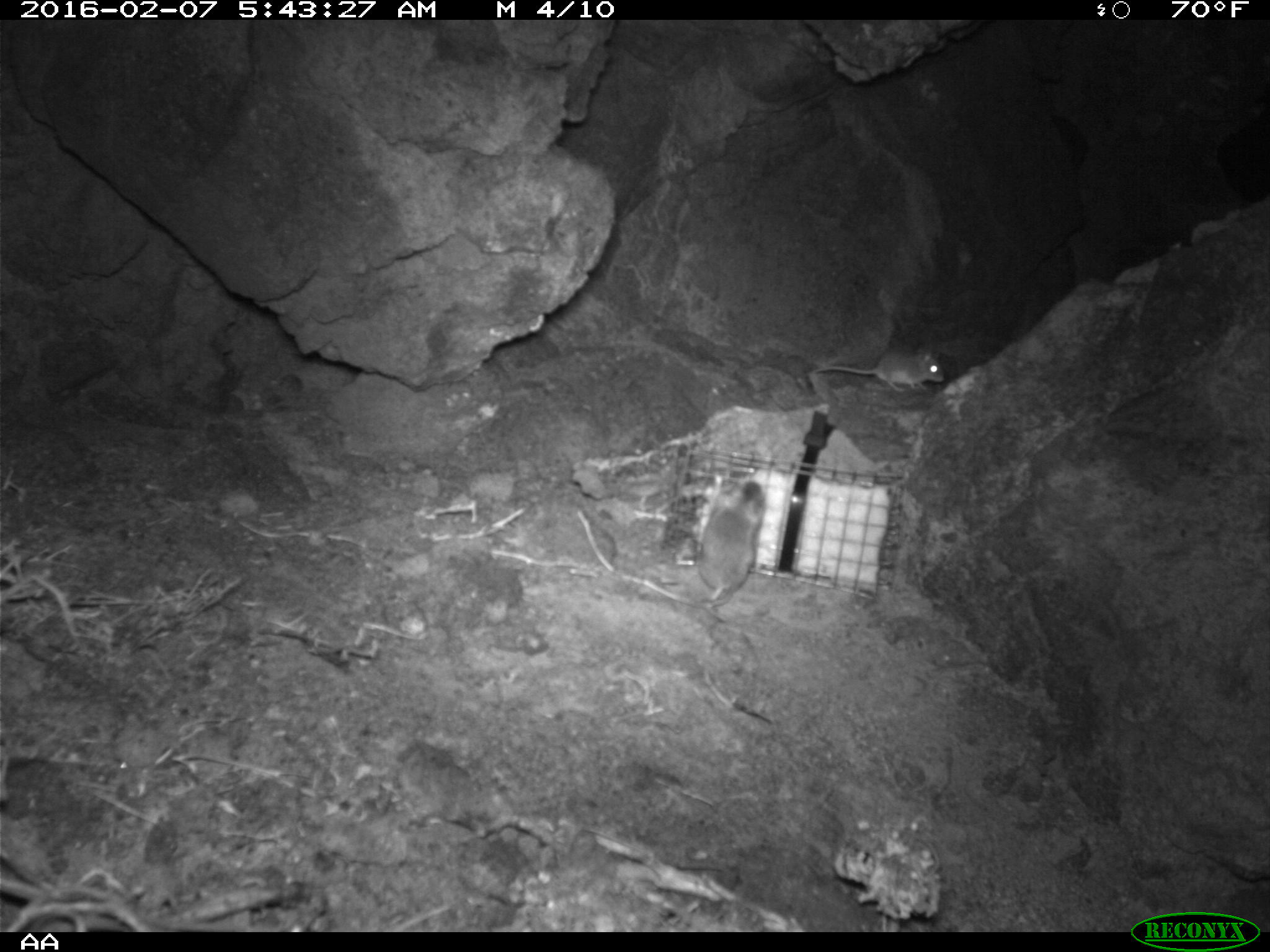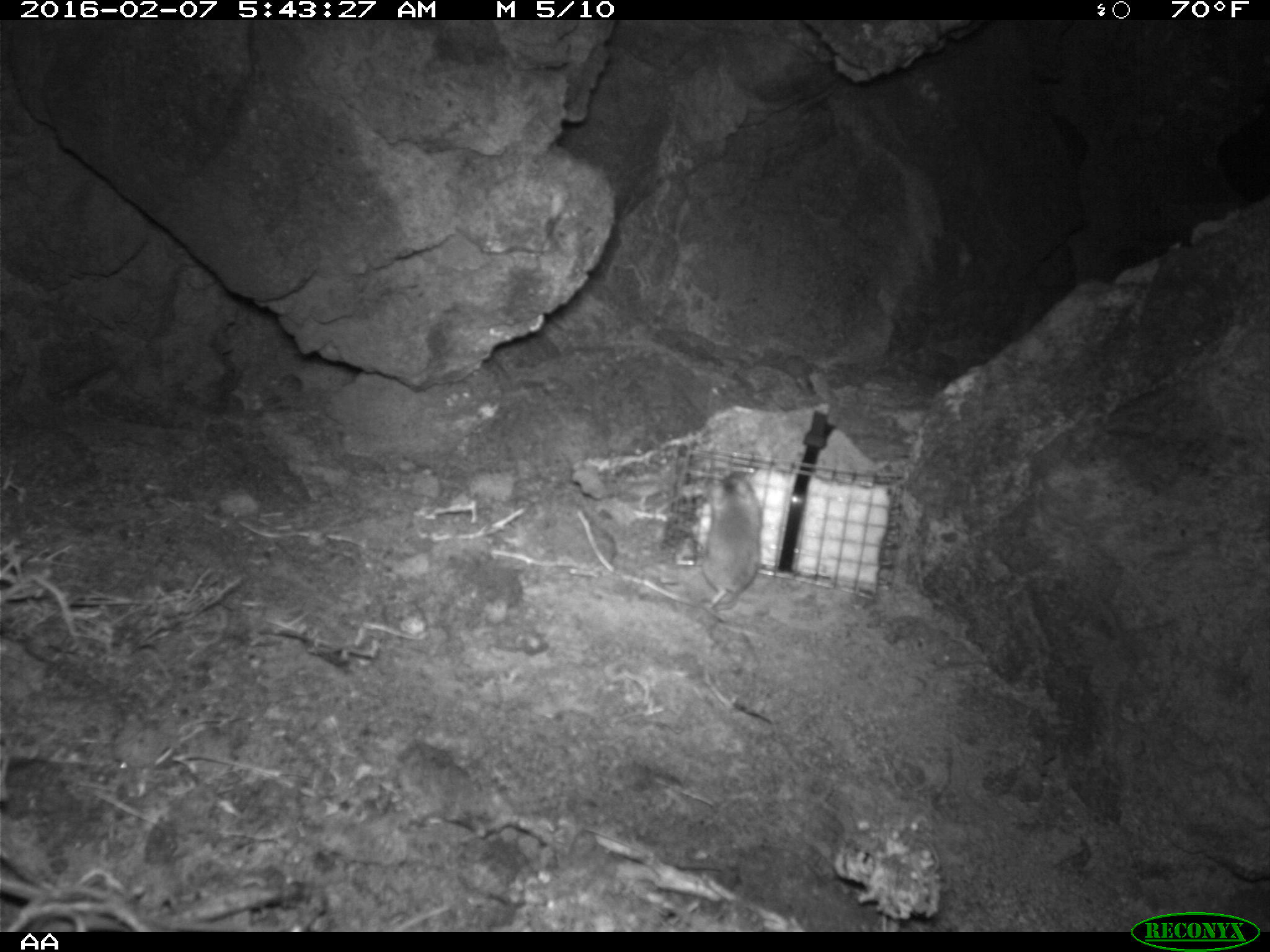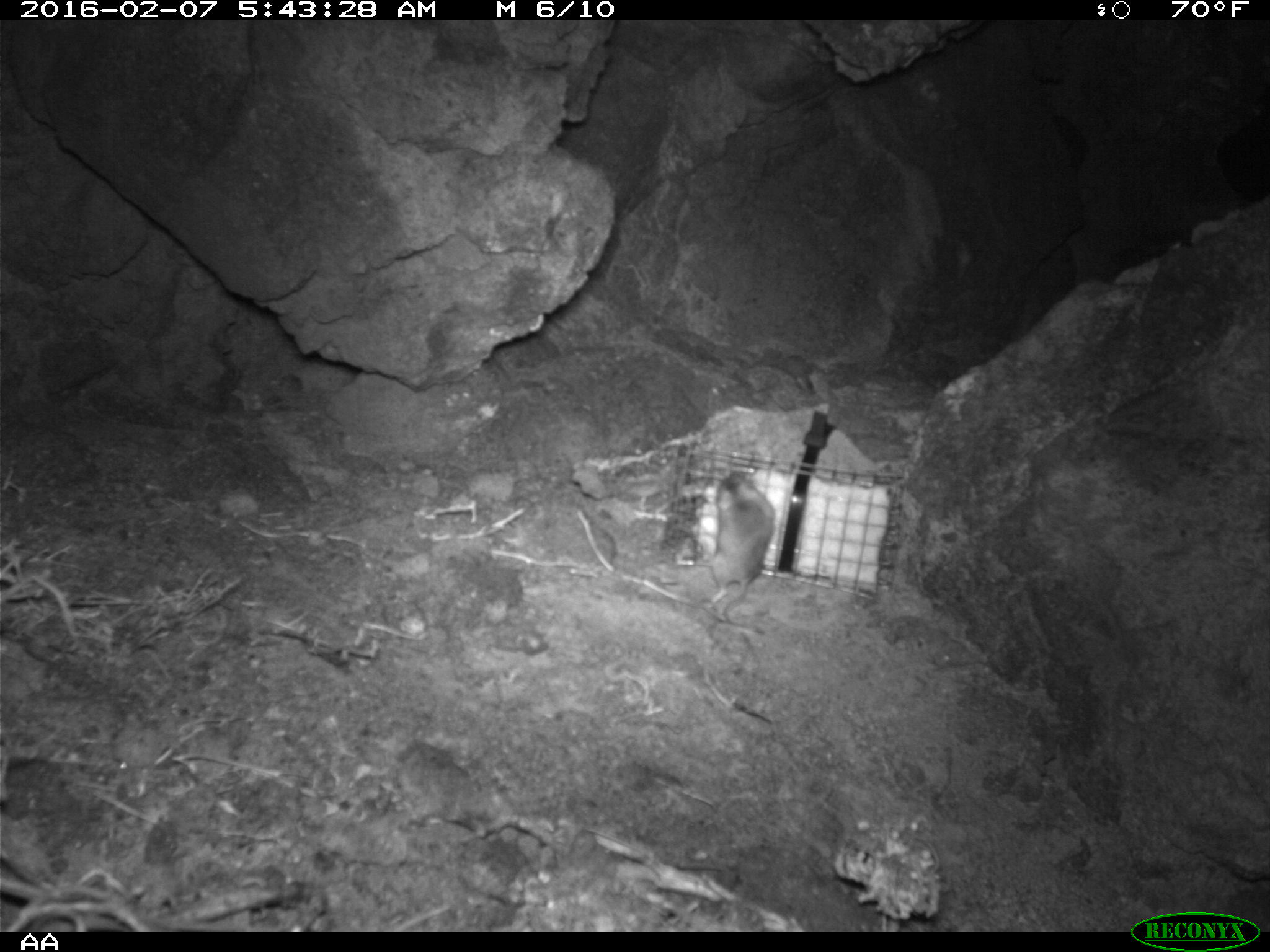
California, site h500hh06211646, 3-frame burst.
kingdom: Animalia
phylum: Chordata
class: Mammalia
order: Rodentia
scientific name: Rodentia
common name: rodent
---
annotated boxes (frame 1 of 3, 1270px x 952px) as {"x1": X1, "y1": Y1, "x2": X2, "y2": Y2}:
rodent: {"x1": 698, "y1": 477, "x2": 766, "y2": 606}; {"x1": 809, "y1": 339, "x2": 945, "y2": 389}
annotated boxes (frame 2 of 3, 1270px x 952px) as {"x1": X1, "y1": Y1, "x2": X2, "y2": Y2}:
rodent: {"x1": 702, "y1": 475, "x2": 765, "y2": 610}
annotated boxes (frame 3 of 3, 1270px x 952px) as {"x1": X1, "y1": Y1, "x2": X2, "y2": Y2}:
rodent: {"x1": 692, "y1": 469, "x2": 776, "y2": 620}